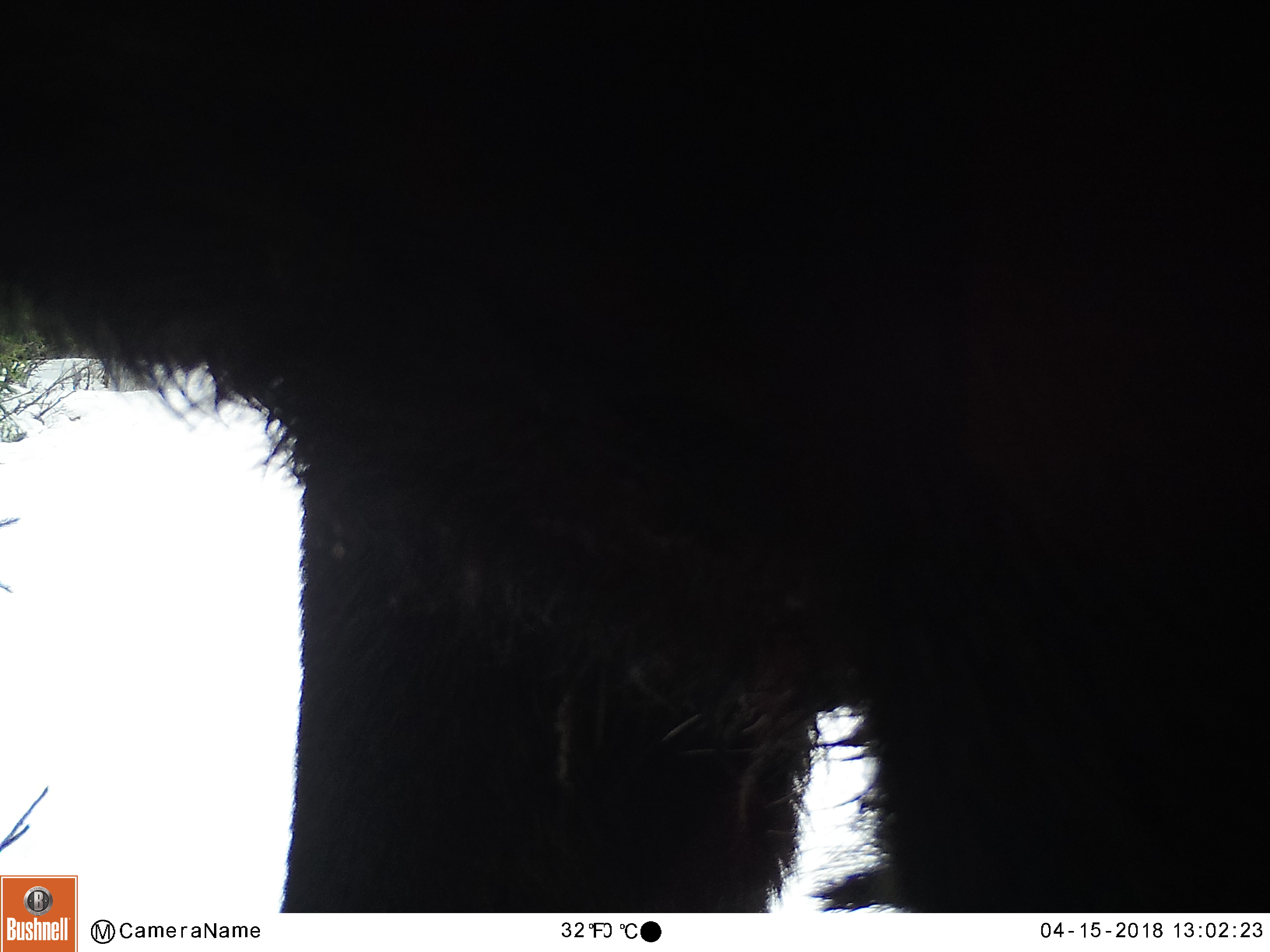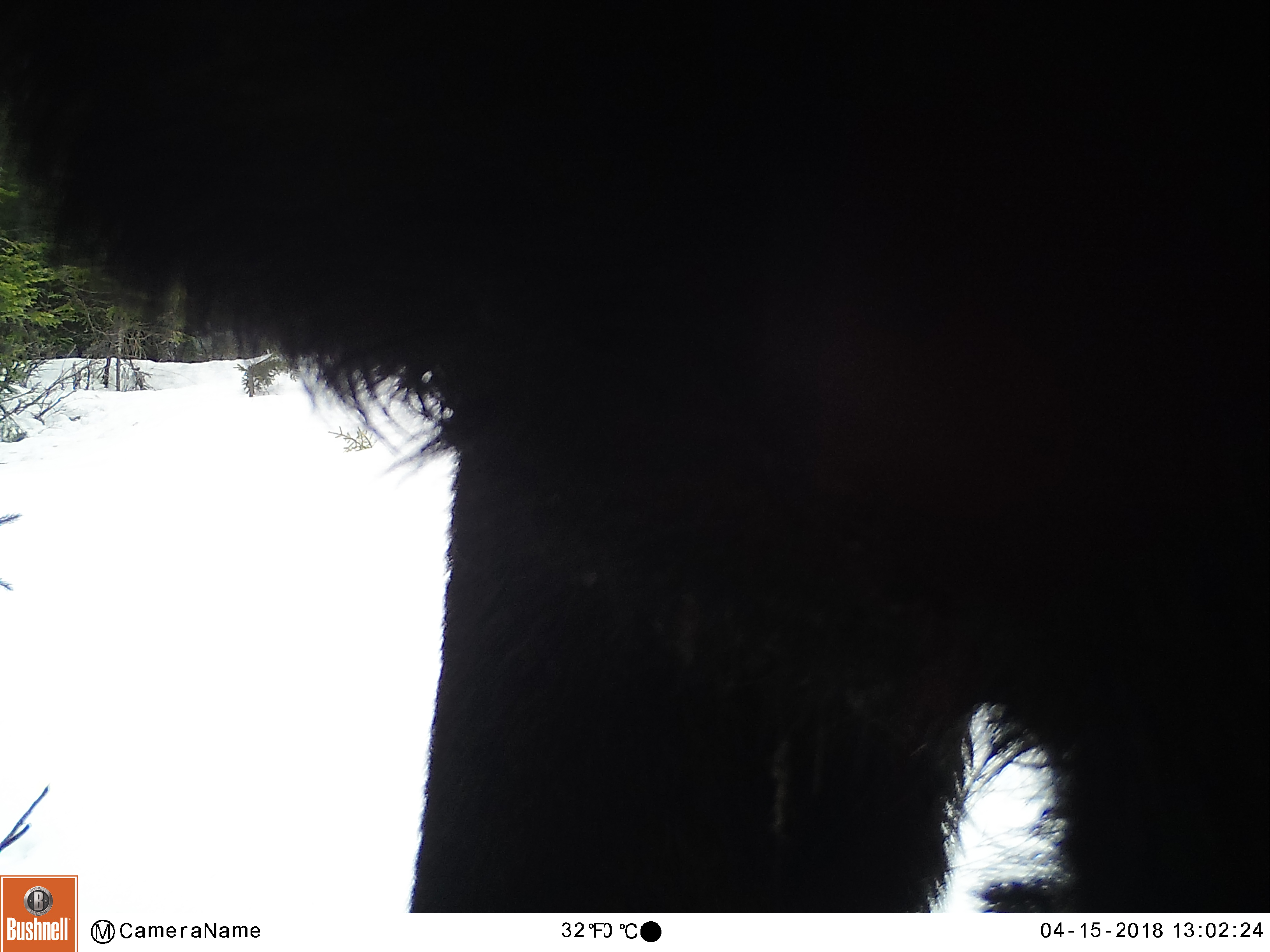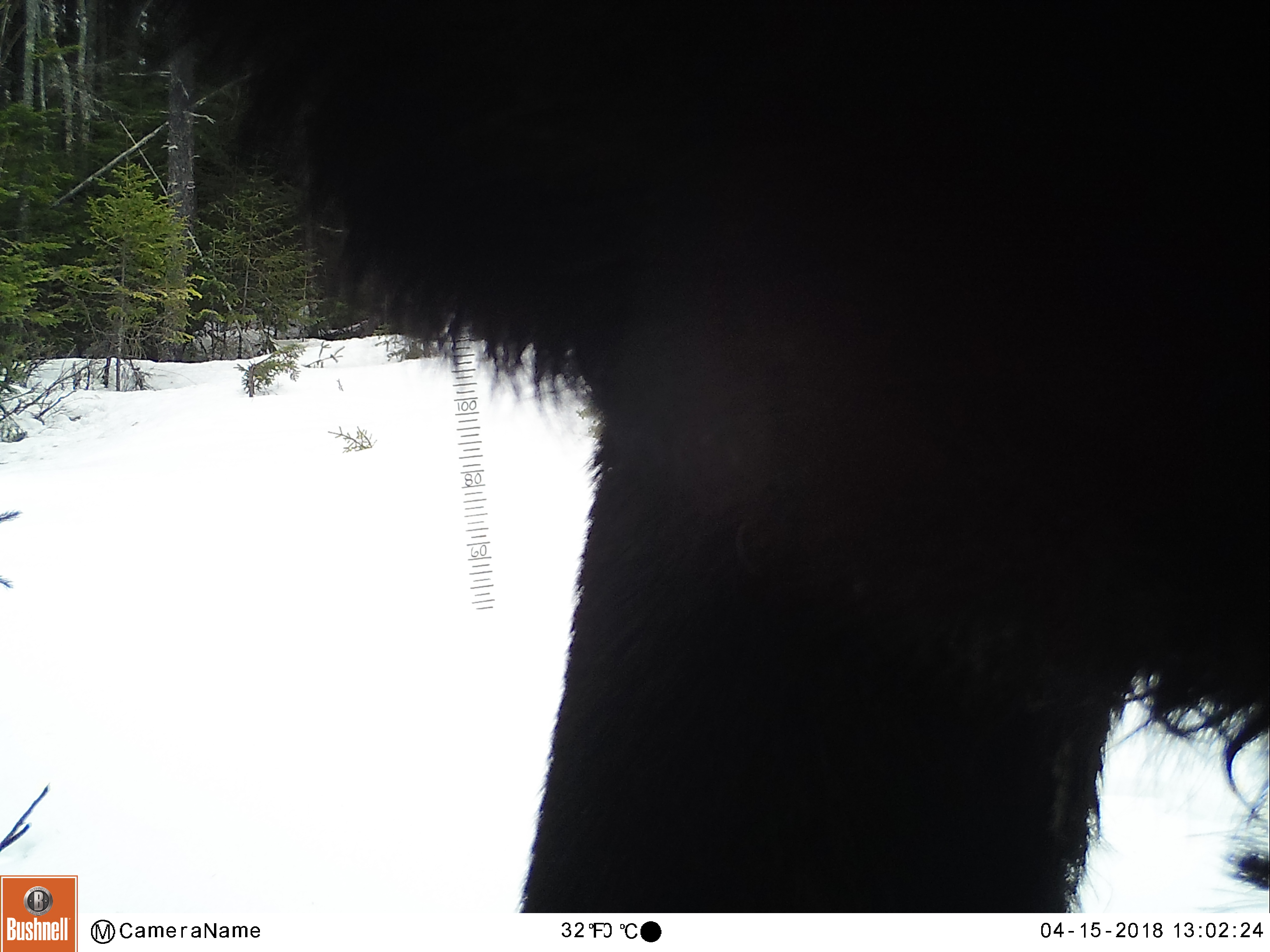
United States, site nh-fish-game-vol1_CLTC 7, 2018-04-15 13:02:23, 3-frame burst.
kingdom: Animalia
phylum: Chordata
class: Mammalia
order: Artiodactyla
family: Cervidae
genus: Alces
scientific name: Alces alces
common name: moose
Moose (Alces alces).